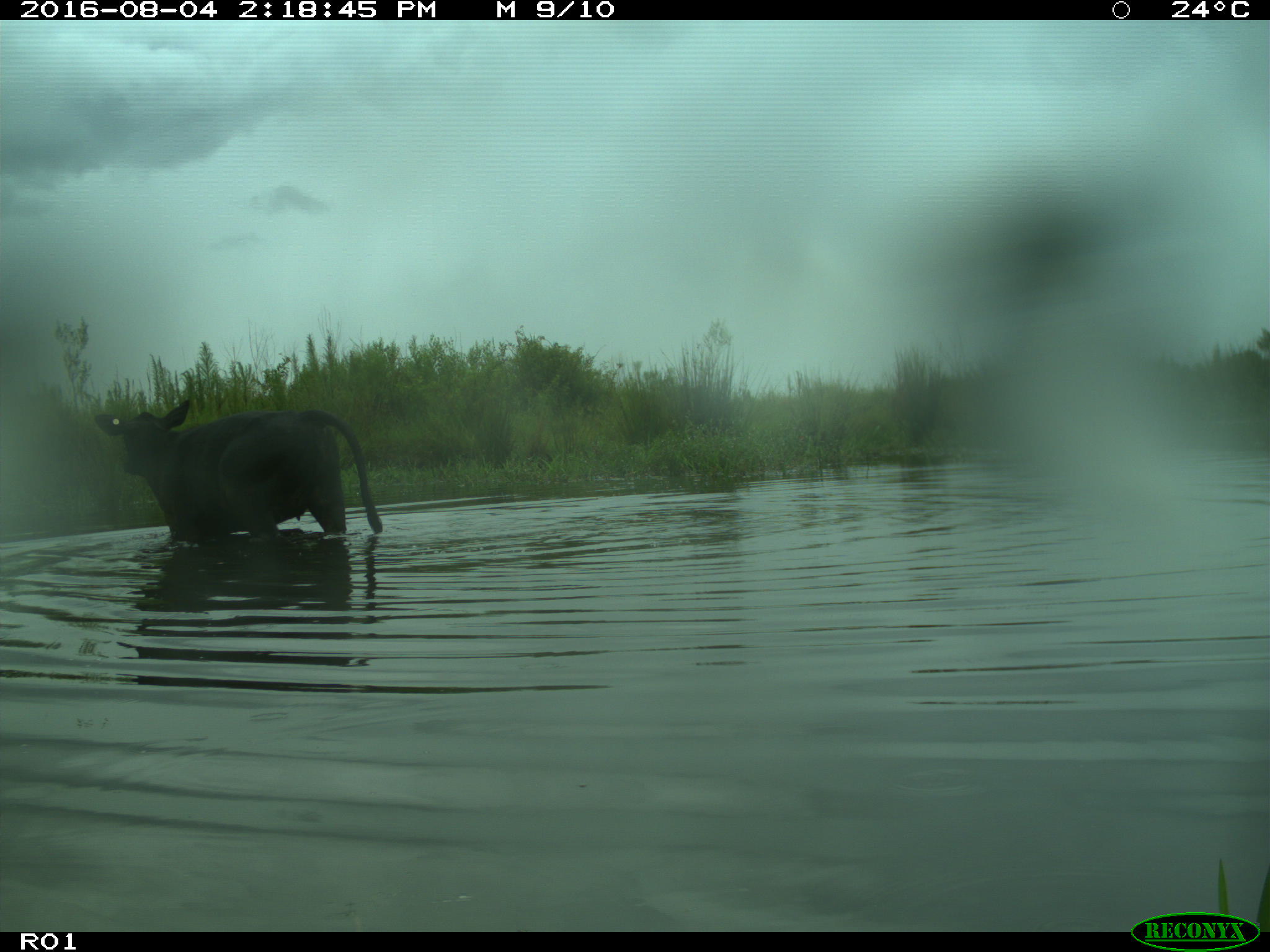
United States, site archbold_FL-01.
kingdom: Animalia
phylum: Chordata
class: Mammalia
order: Artiodactyla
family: Bovidae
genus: Bos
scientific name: Bos taurus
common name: domestic cow